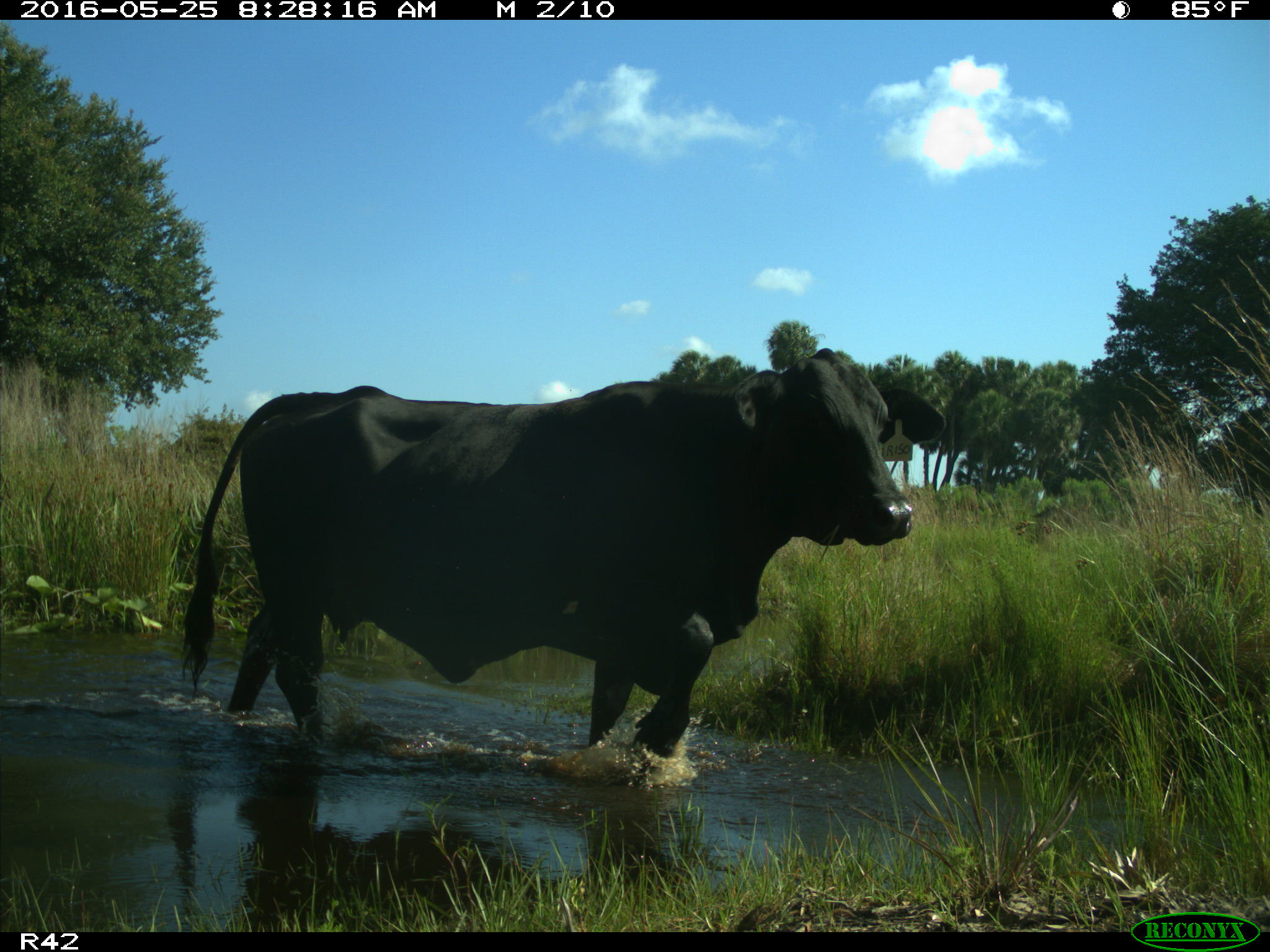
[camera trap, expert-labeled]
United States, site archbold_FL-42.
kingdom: Animalia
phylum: Chordata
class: Mammalia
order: Artiodactyla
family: Bovidae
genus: Bos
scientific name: Bos taurus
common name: domestic cow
Bos taurus (domestic cow).